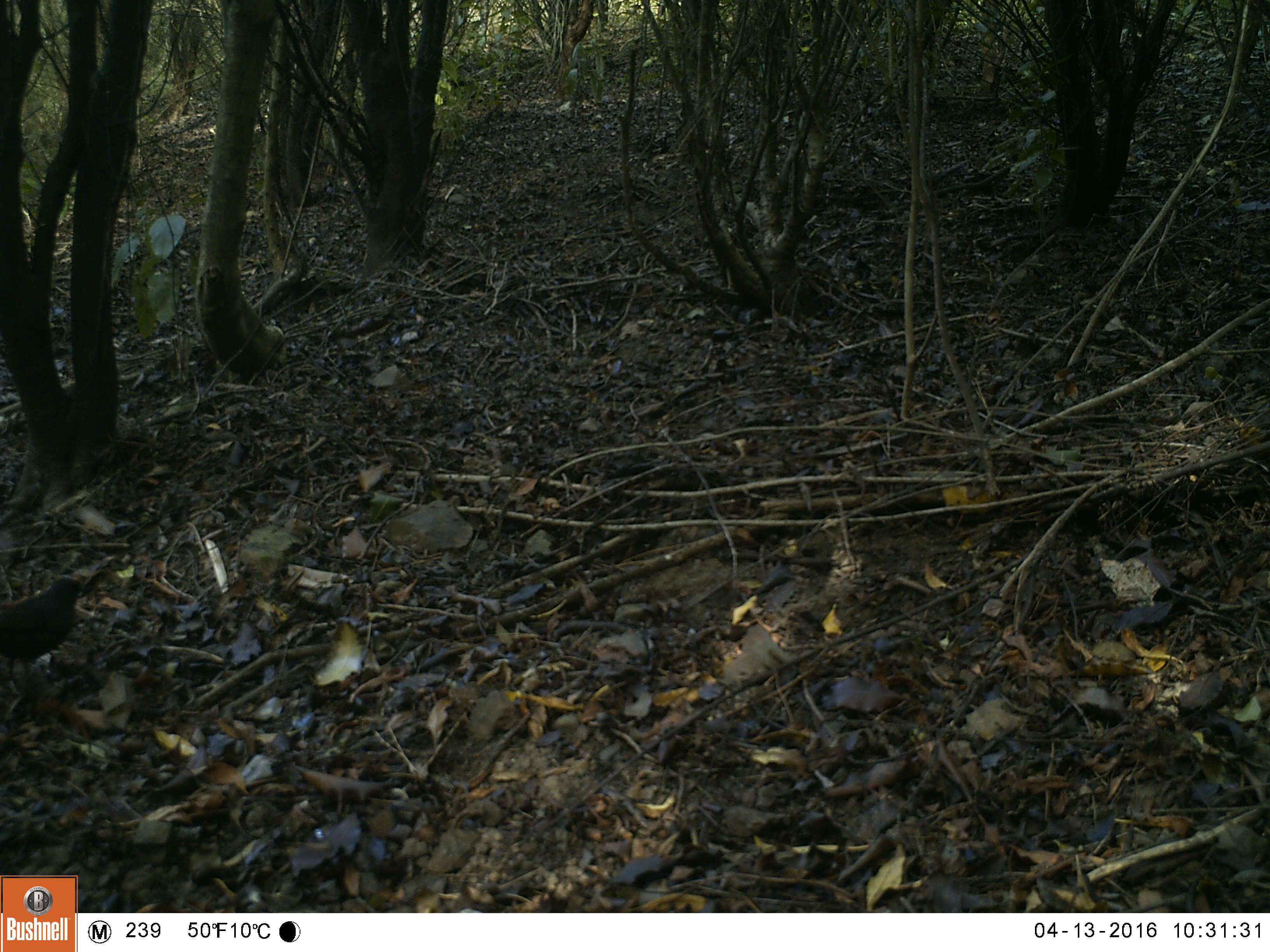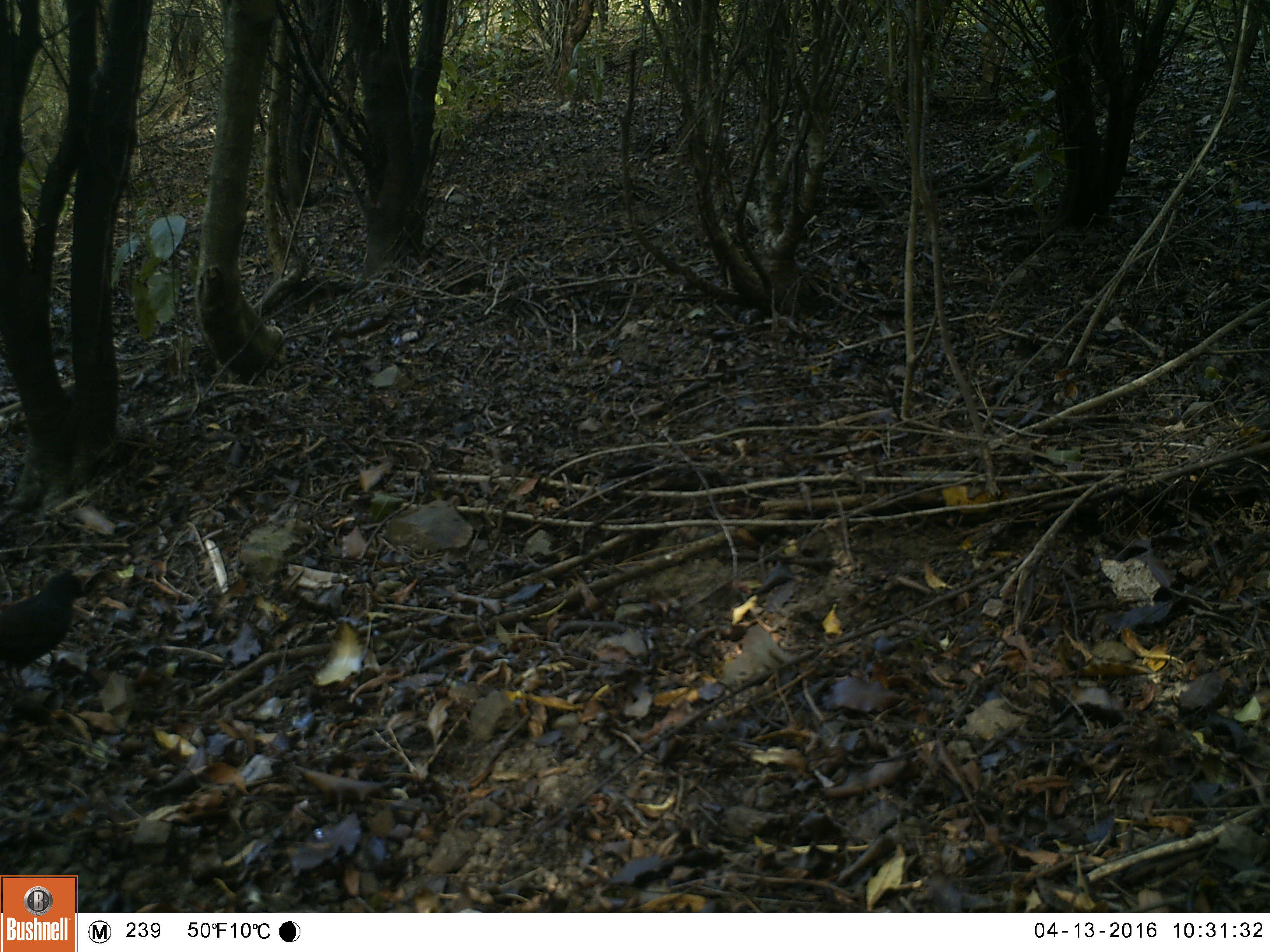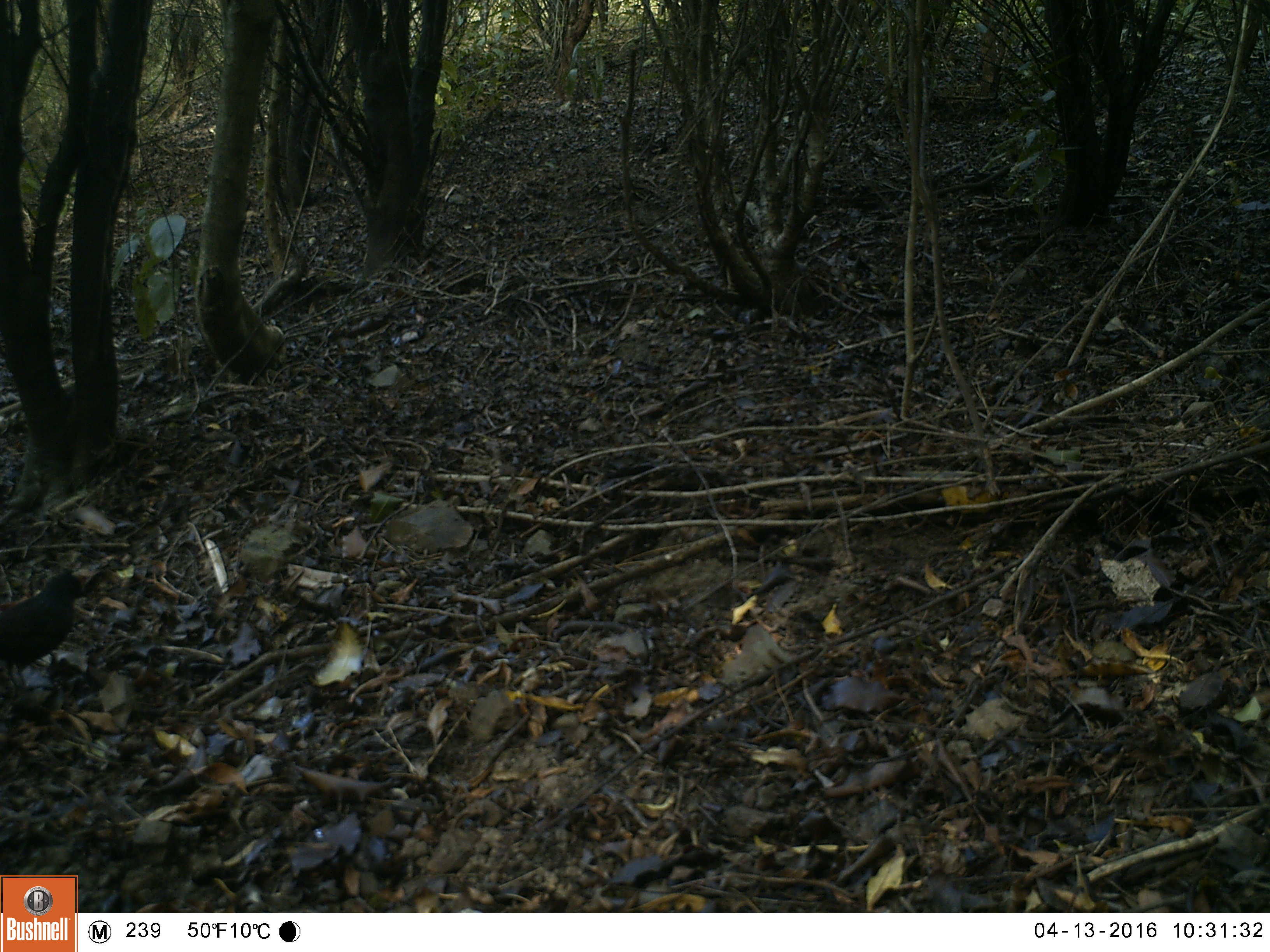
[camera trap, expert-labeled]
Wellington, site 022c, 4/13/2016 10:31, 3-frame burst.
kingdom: Animalia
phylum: Chordata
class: Aves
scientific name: Aves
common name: bird